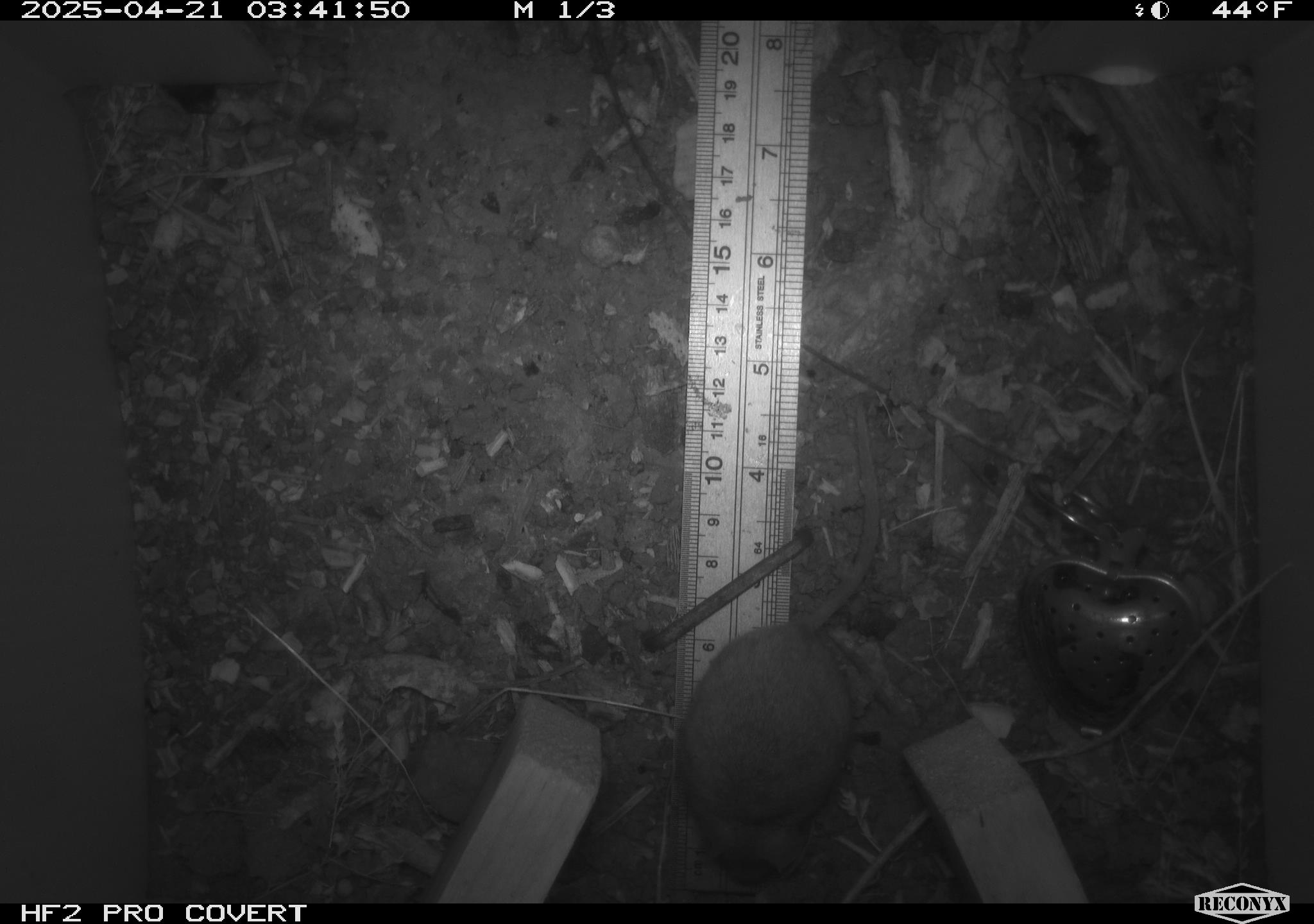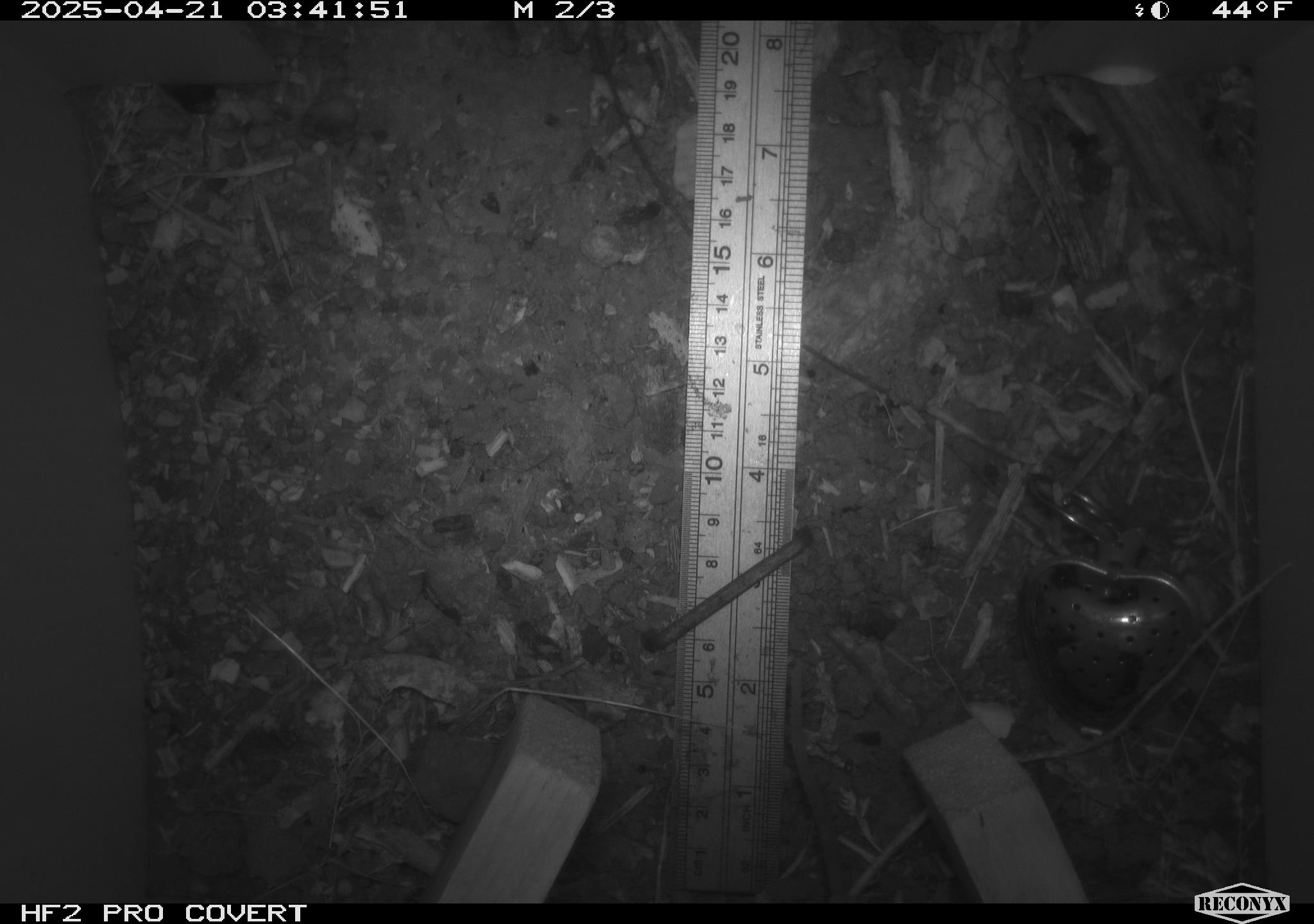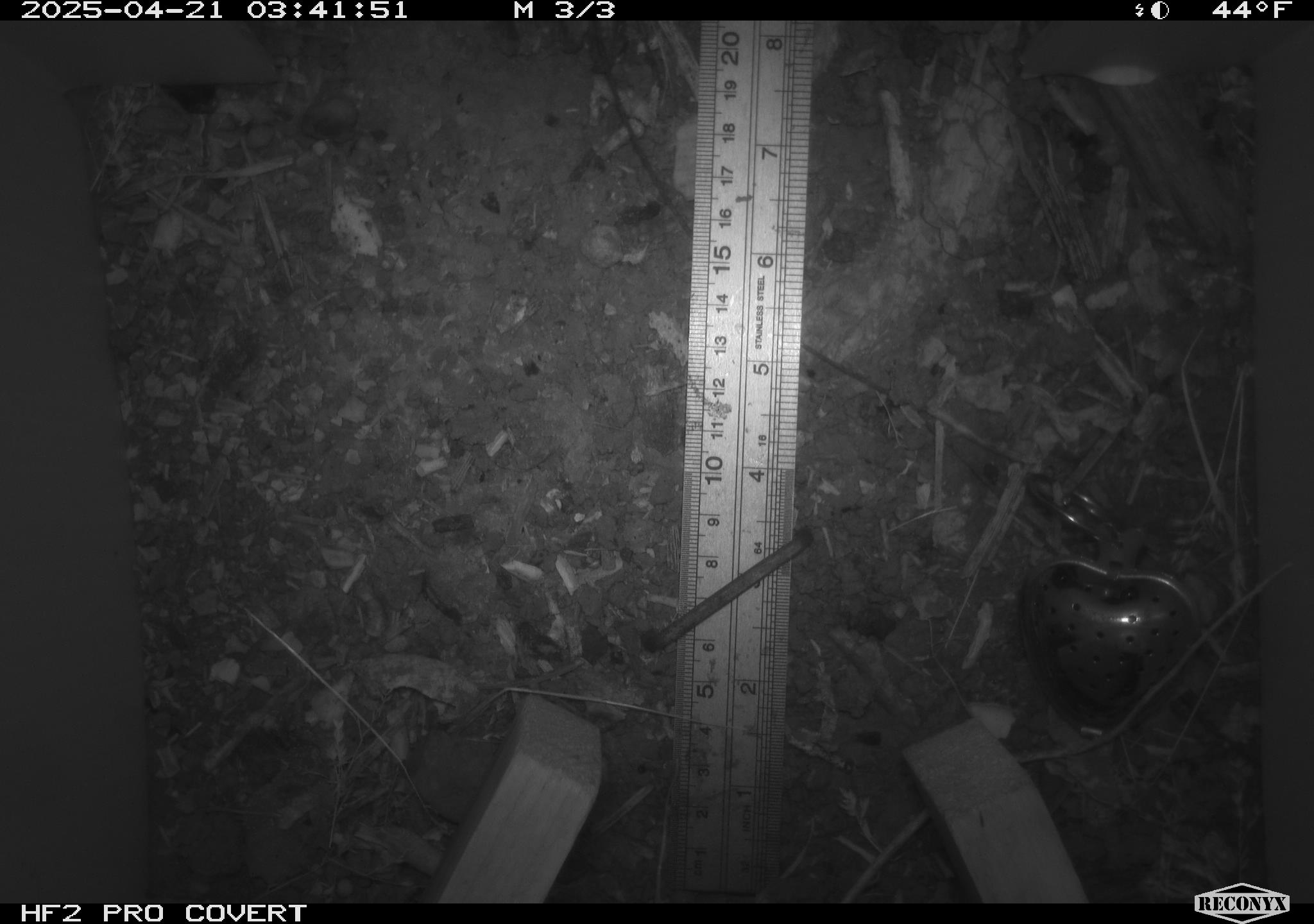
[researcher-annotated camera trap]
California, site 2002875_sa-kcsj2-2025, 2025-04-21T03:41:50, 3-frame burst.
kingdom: Animalia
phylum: Chordata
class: Mammalia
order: Rodentia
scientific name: Rodentia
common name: rodent